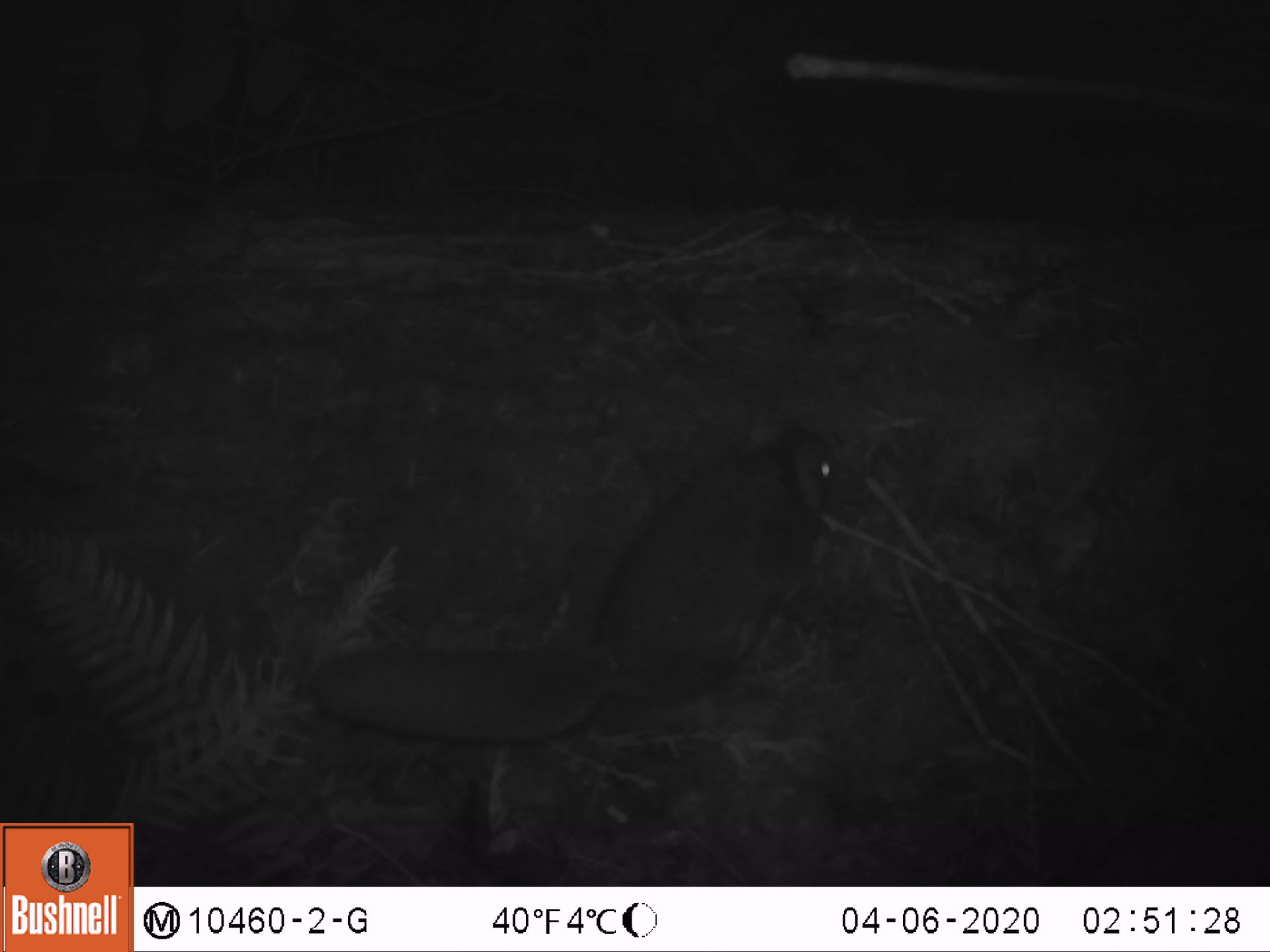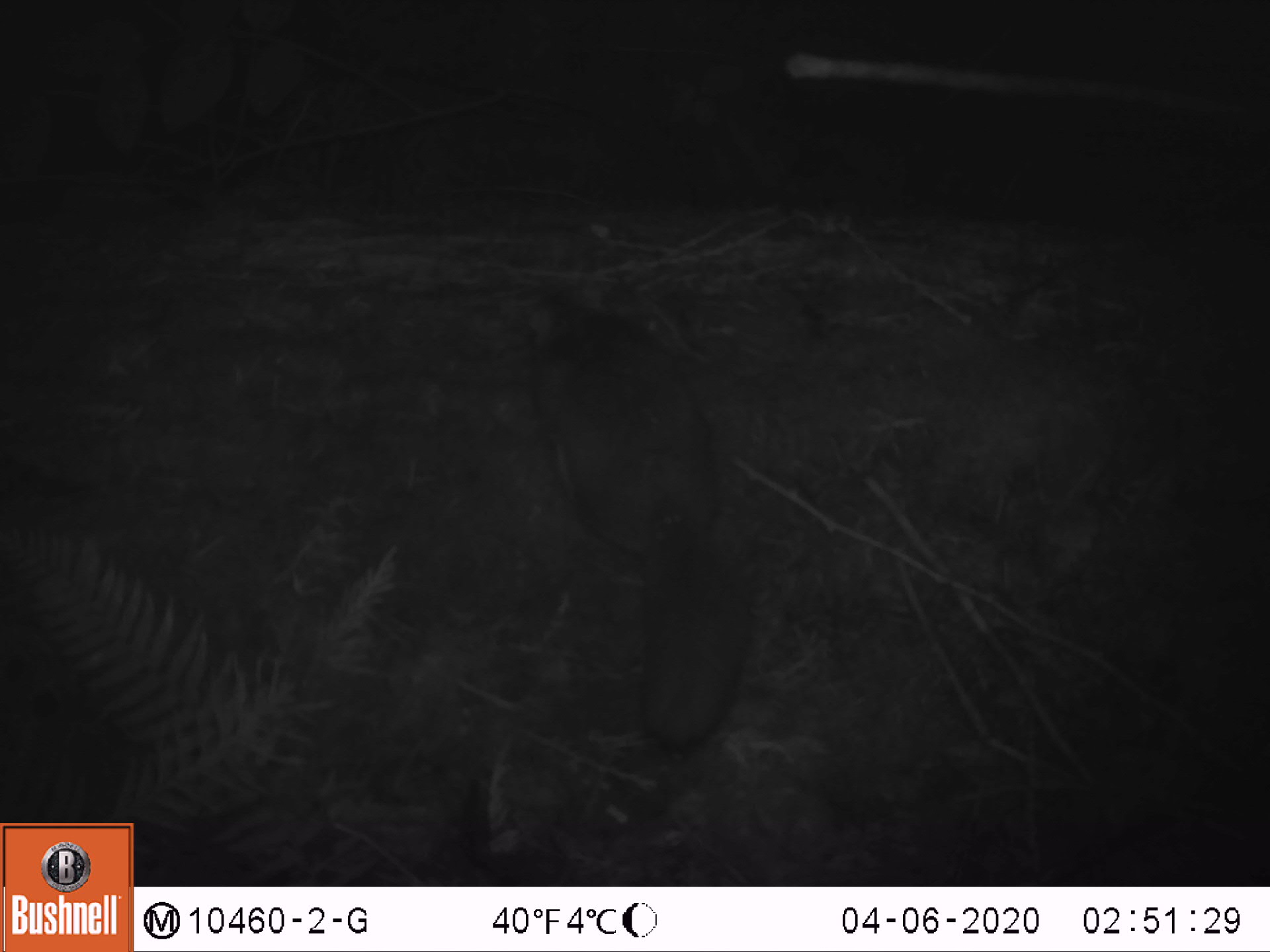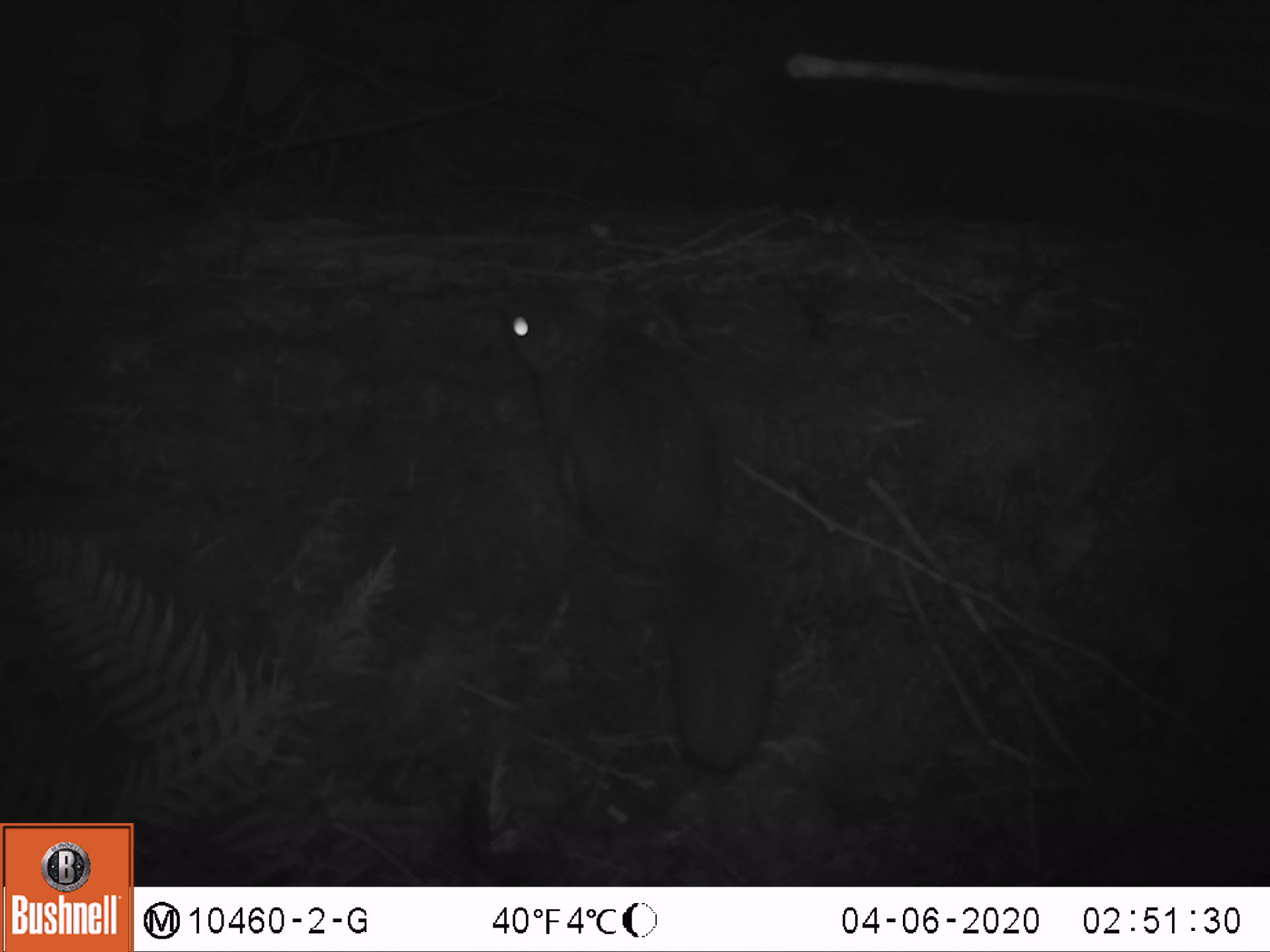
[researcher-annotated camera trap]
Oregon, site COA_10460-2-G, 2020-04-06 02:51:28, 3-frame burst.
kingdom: Animalia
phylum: Chordata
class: Mammalia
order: Rodentia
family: Sciuridae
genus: Glaucomys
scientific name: Glaucomys oregonensis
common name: humboldt's flying squirrel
Humboldt's flying squirrel (Glaucomys oregonensis).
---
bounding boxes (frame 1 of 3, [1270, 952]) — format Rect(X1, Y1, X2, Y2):
humboldt's flying squirrel: Rect(296, 411, 855, 743)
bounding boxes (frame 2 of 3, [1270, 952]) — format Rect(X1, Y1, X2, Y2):
humboldt's flying squirrel: Rect(508, 275, 754, 764)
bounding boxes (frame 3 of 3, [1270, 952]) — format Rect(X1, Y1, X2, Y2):
humboldt's flying squirrel: Rect(484, 272, 788, 789)